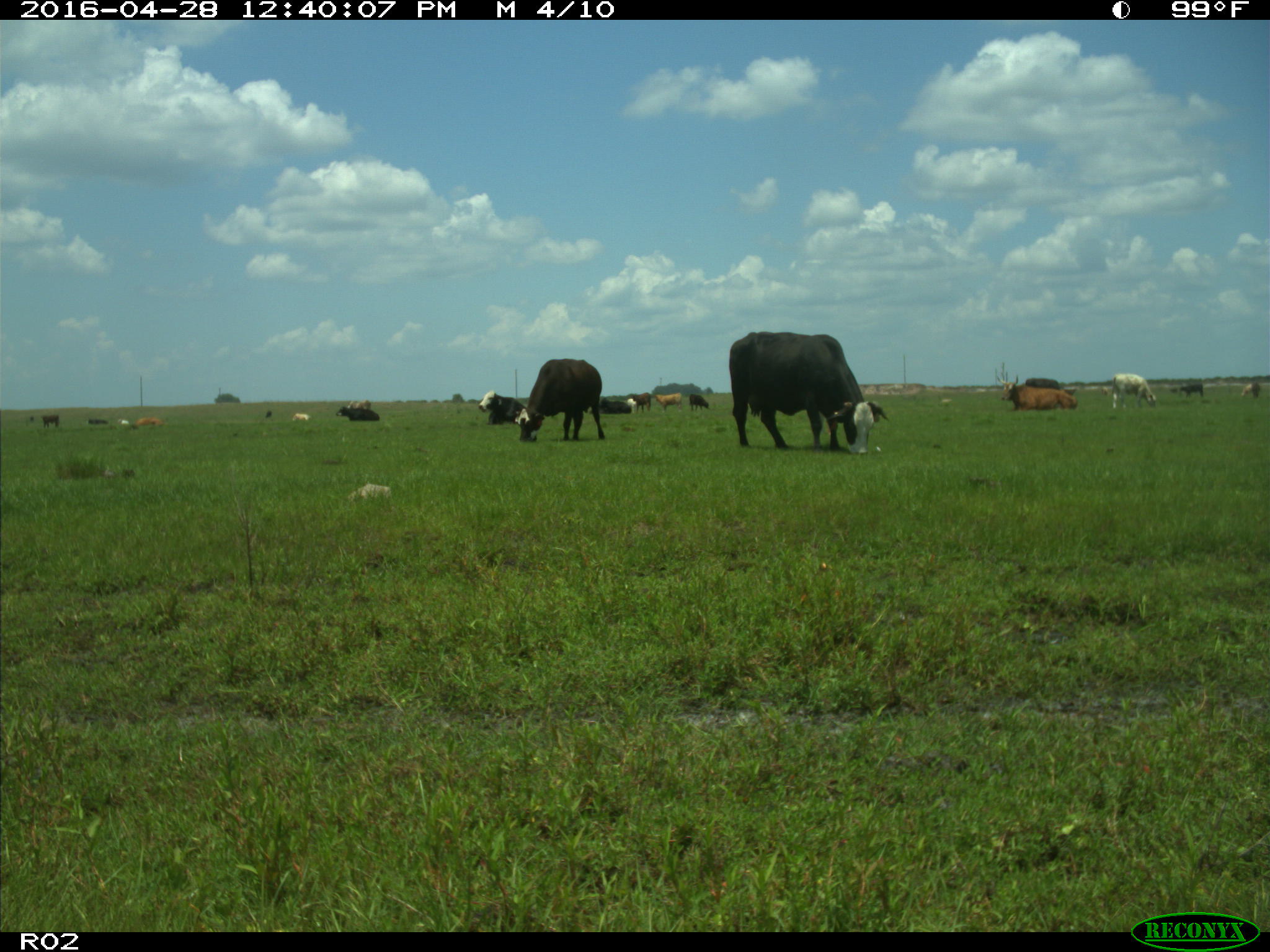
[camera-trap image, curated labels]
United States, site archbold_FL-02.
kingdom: Animalia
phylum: Chordata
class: Mammalia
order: Artiodactyla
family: Bovidae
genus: Bos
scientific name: Bos taurus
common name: domestic cow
Bos taurus (domestic cow).